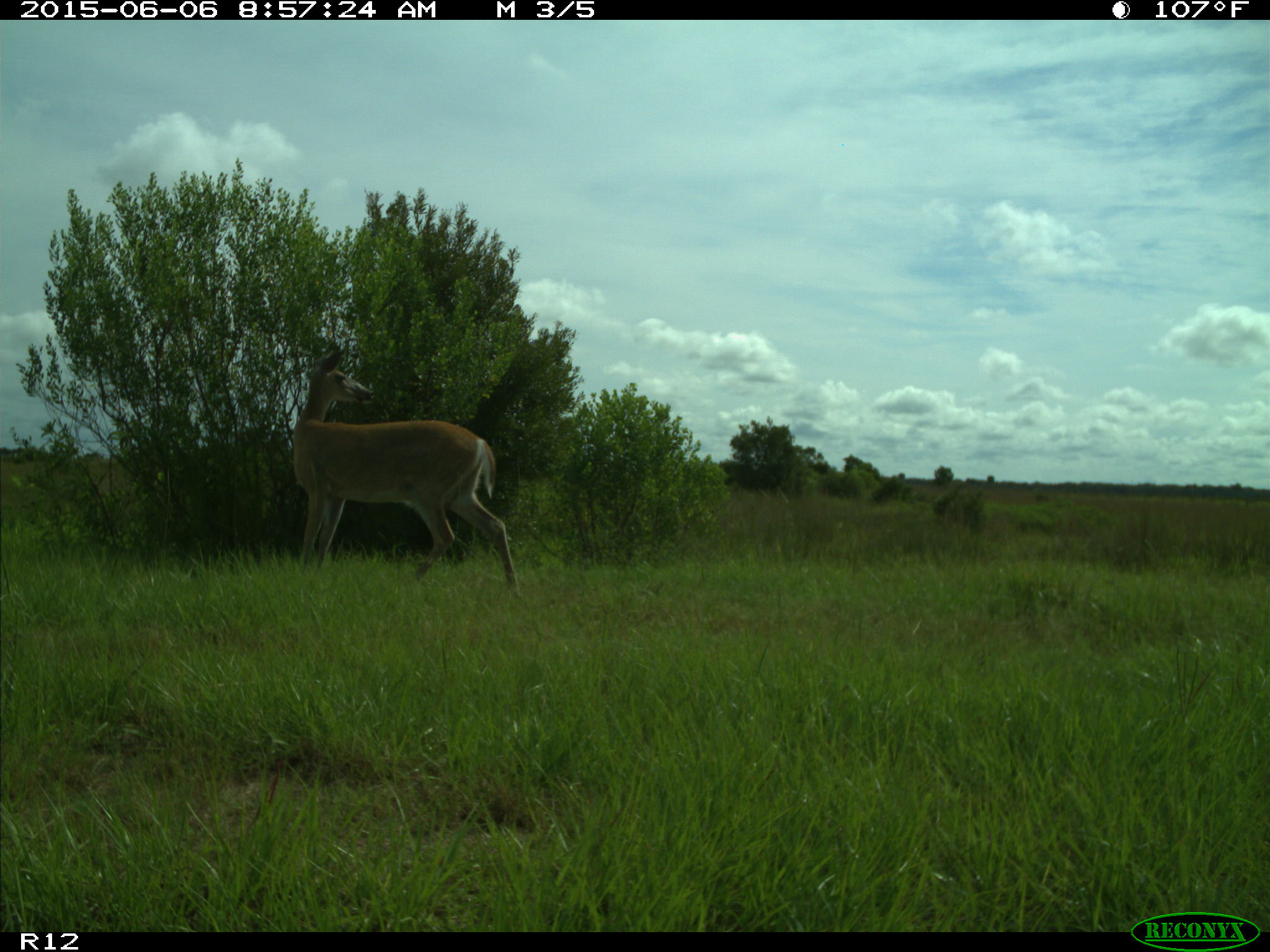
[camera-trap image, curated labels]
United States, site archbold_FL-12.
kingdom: Animalia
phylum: Chordata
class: Mammalia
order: Artiodactyla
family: Cervidae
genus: Odocoileus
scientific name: Odocoileus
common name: deer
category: unidentified deer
Unidentified deer (deer) (Odocoileus).